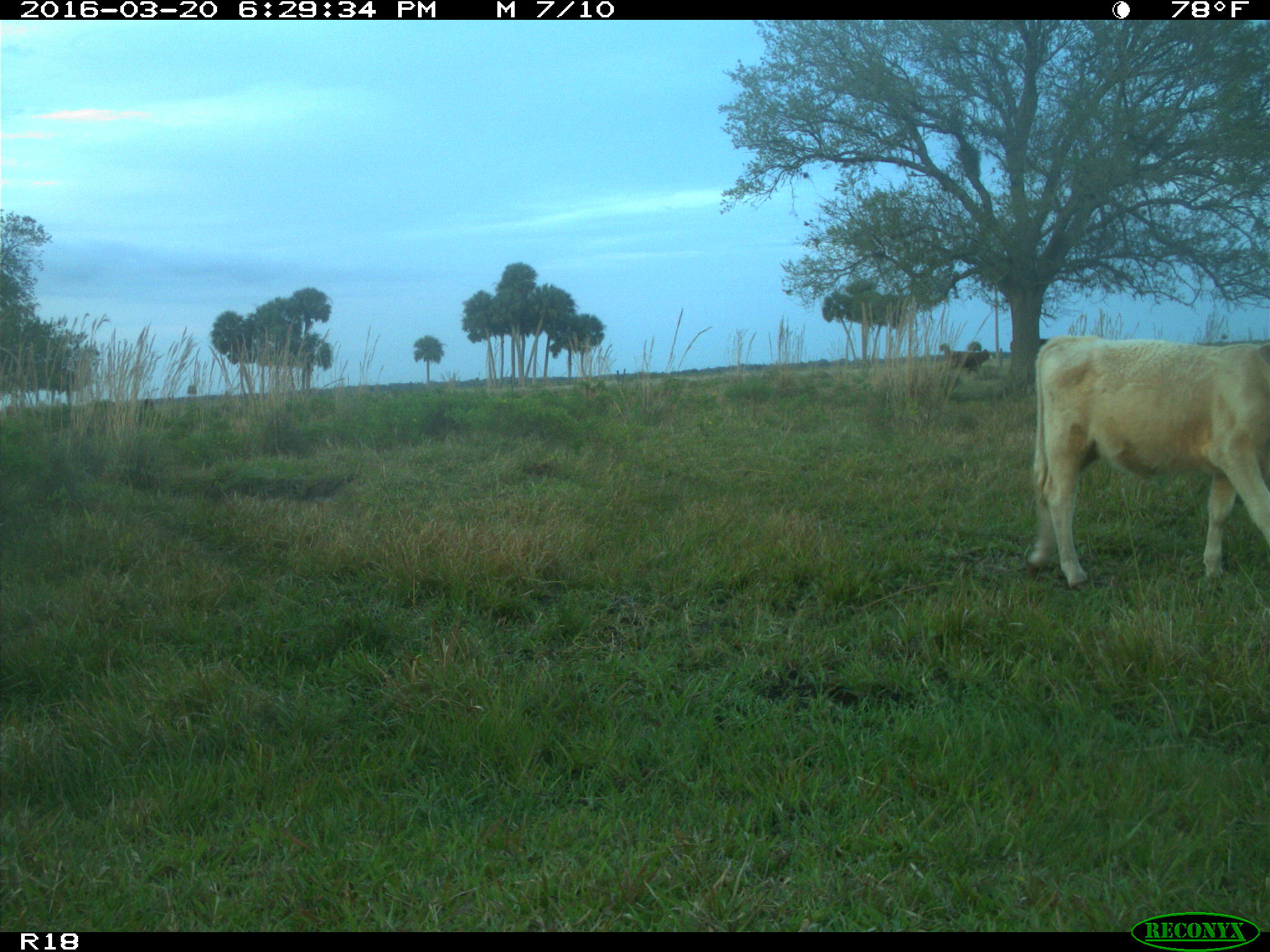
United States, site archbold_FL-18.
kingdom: Animalia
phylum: Chordata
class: Mammalia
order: Artiodactyla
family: Bovidae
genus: Bos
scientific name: Bos taurus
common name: domestic cow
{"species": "Bos taurus (domestic cow)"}